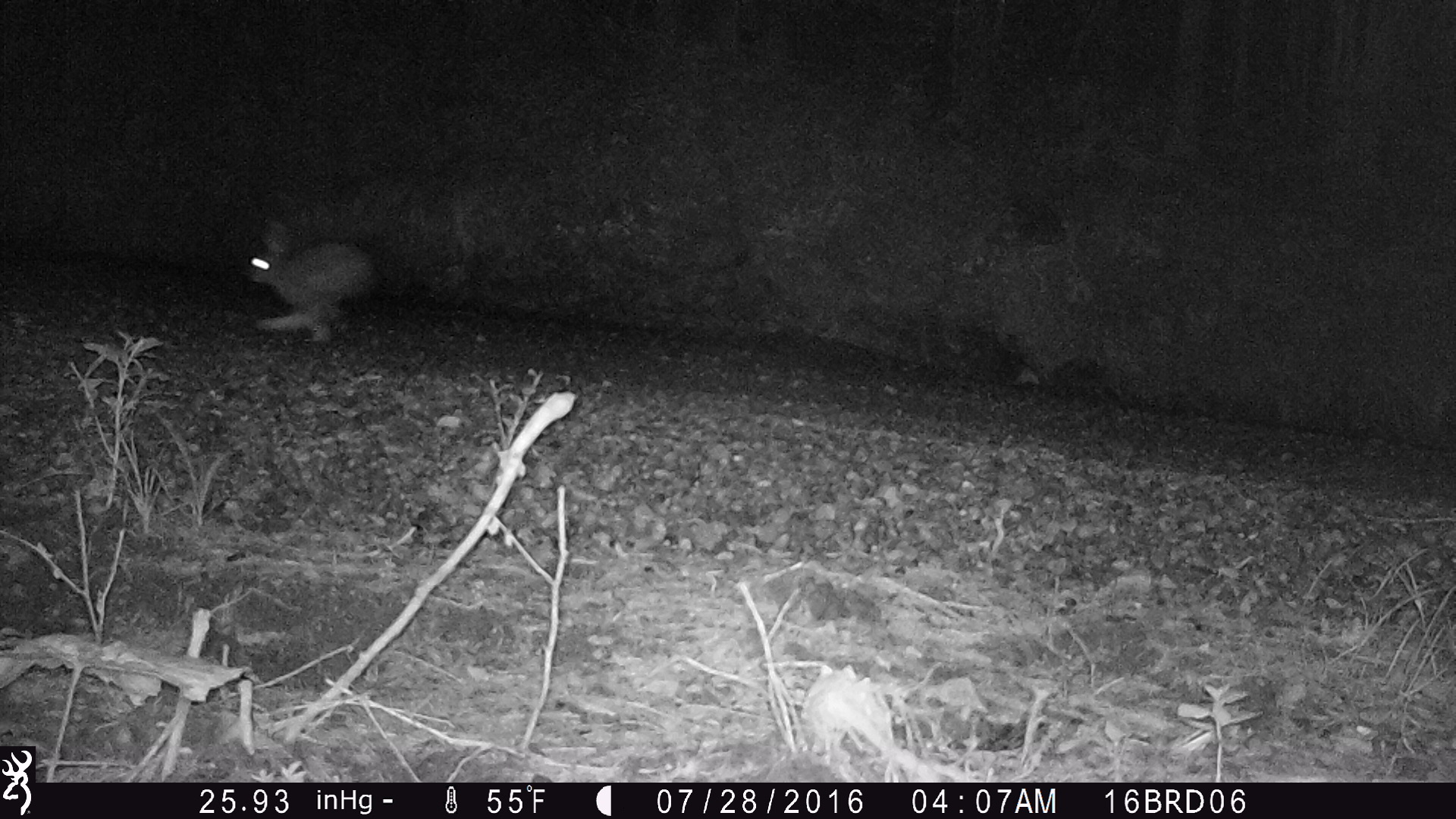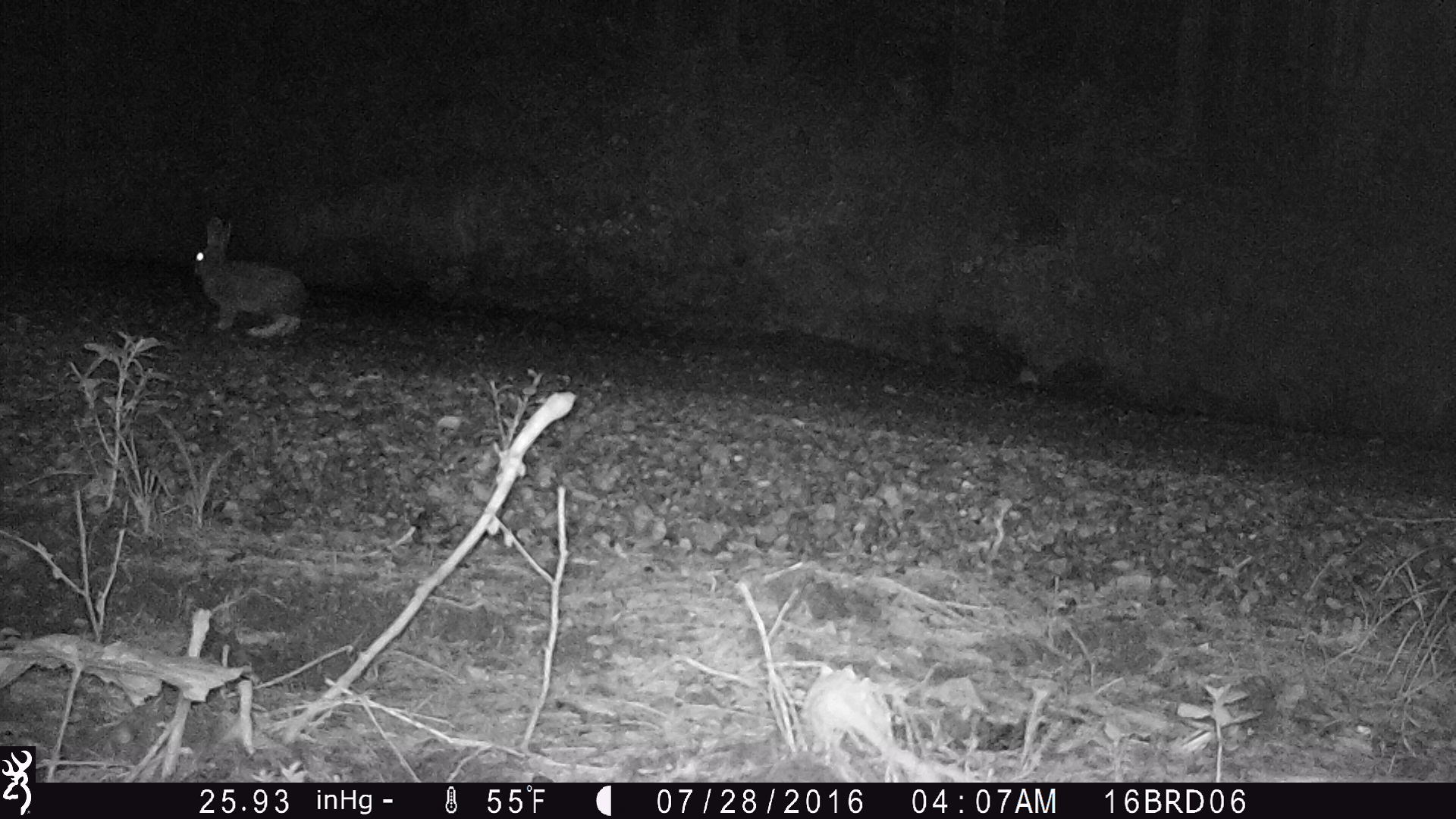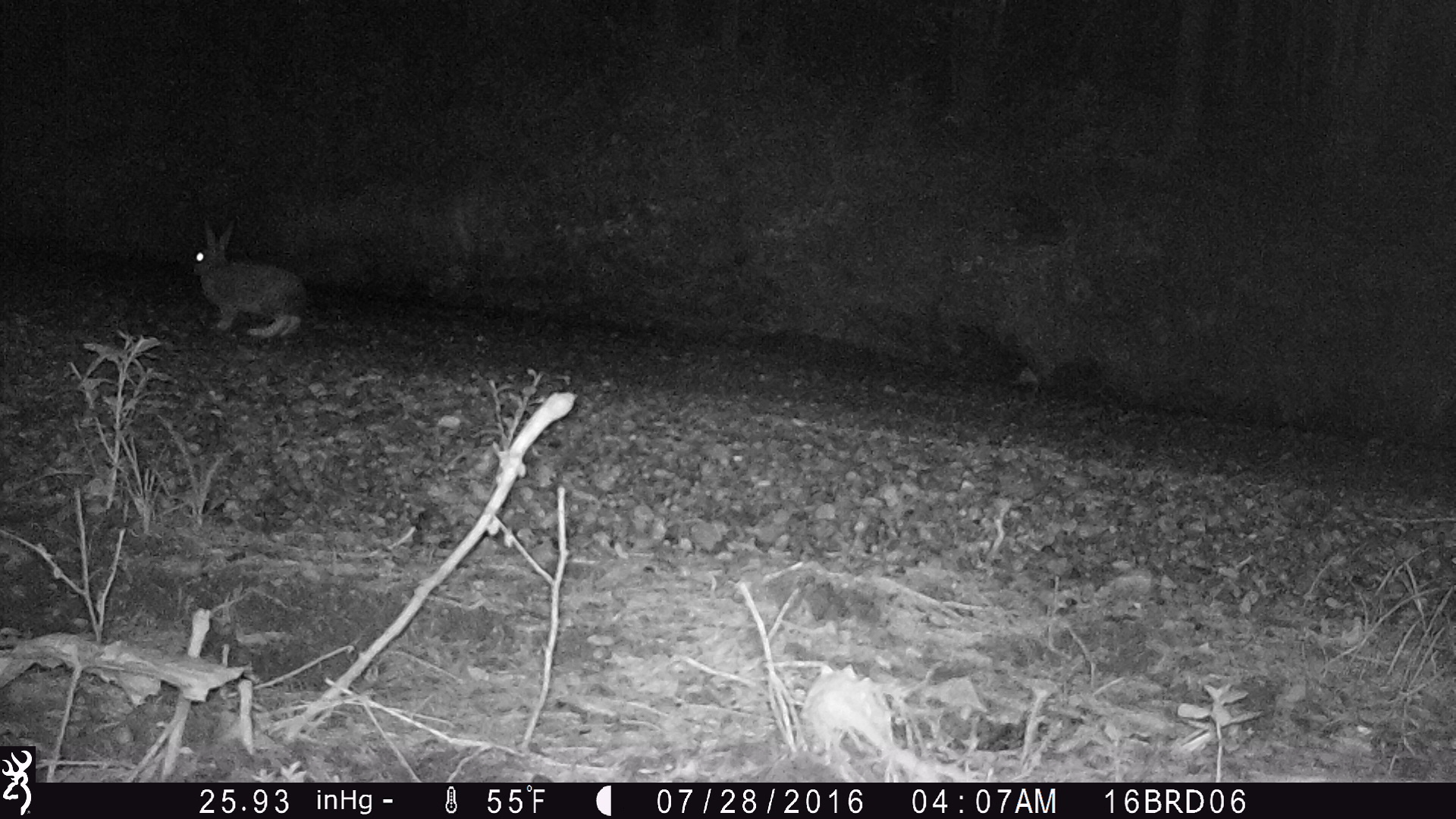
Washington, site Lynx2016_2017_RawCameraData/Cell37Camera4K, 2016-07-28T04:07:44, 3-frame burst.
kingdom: Animalia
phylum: Chordata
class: Mammalia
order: Lagomorpha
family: Leporidae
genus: Lepus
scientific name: Lepus americanus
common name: snowshoe hare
Lepus americanus (snowshoe hare). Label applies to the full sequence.